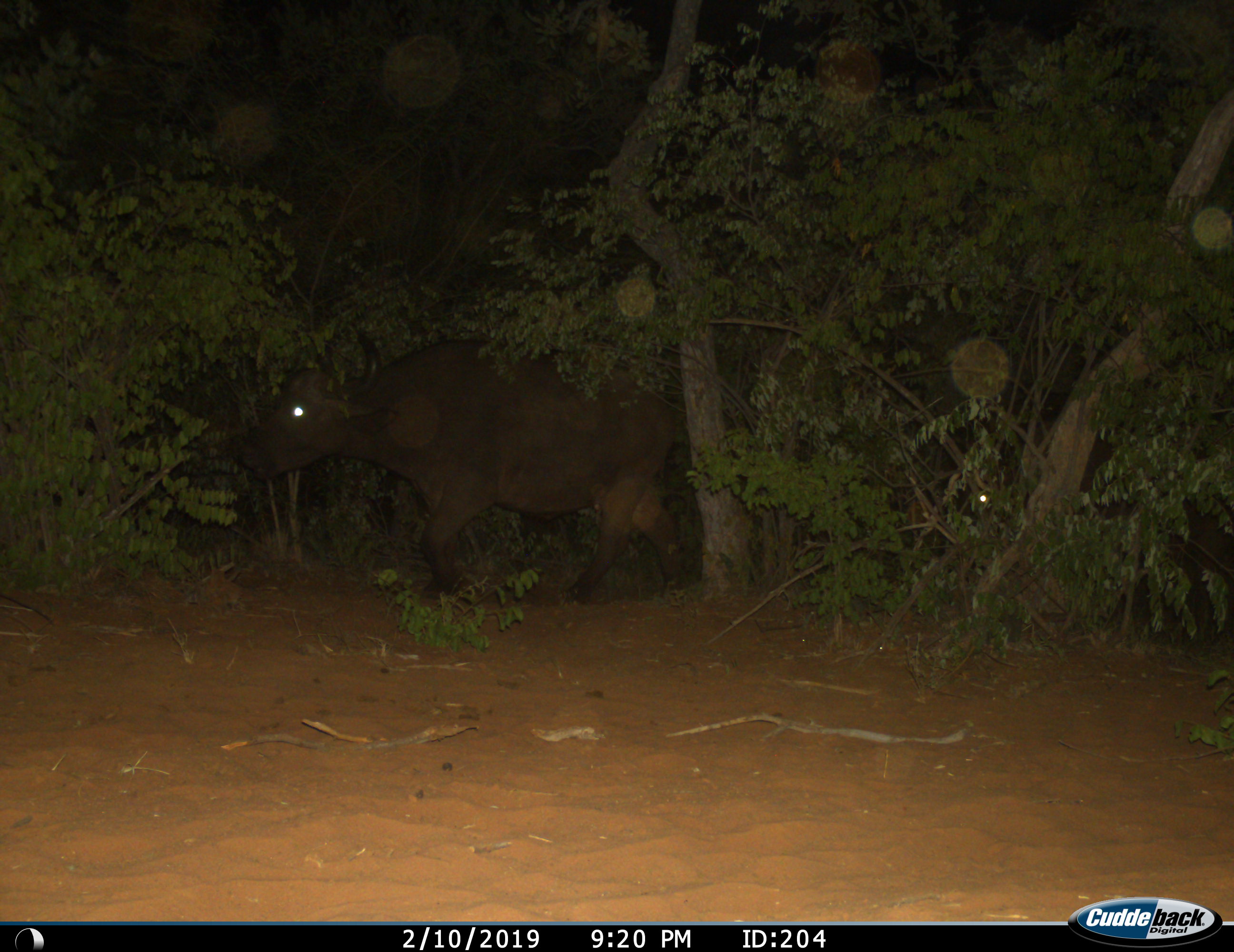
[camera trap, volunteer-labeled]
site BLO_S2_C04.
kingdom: Animalia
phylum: Chordata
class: Mammalia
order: Artiodactyla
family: Bovidae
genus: Syncerus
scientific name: Syncerus caffer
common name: african buffalo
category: buffalo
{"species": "buffalo (african buffalo) (Syncerus caffer)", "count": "1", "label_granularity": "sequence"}